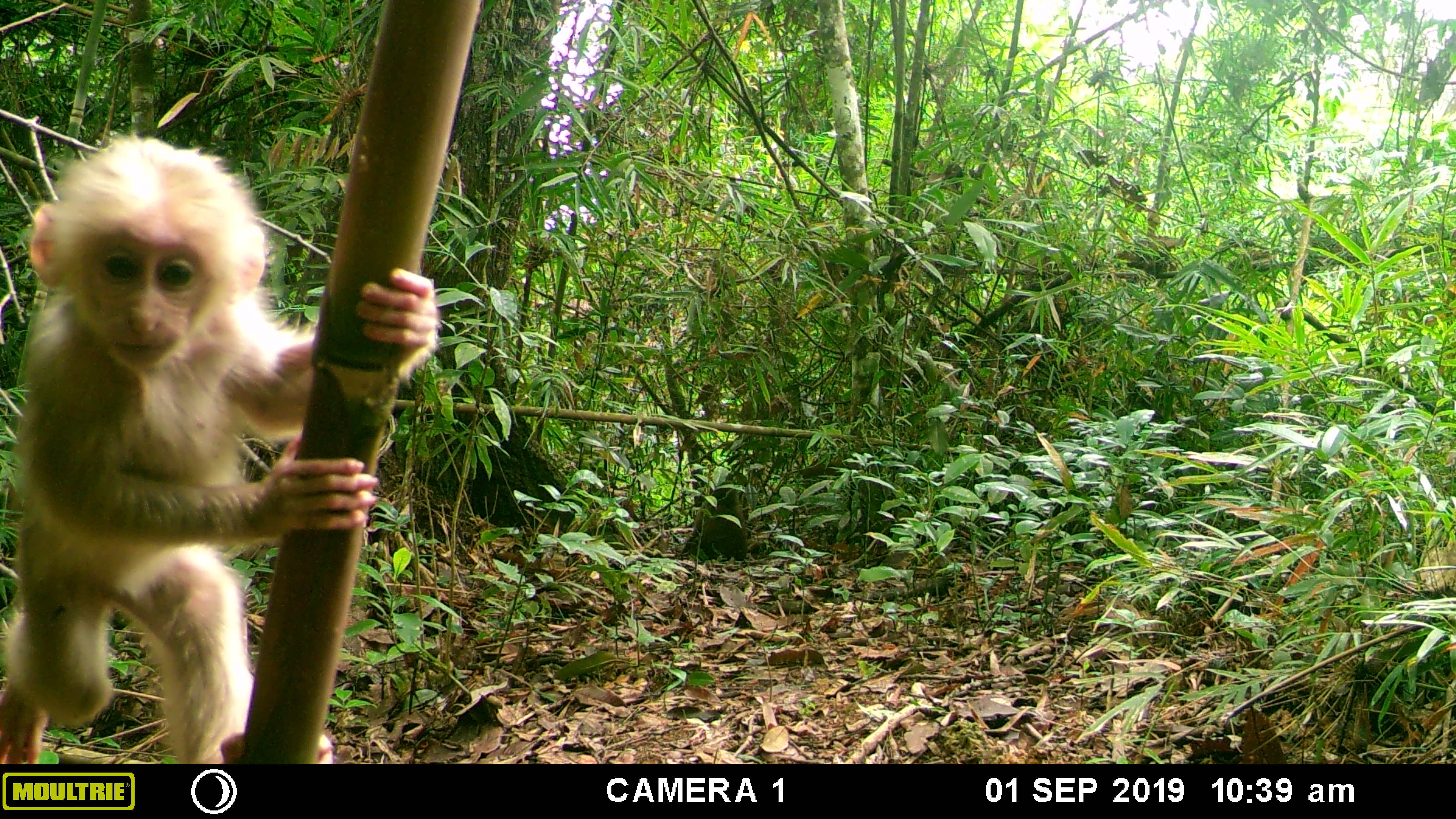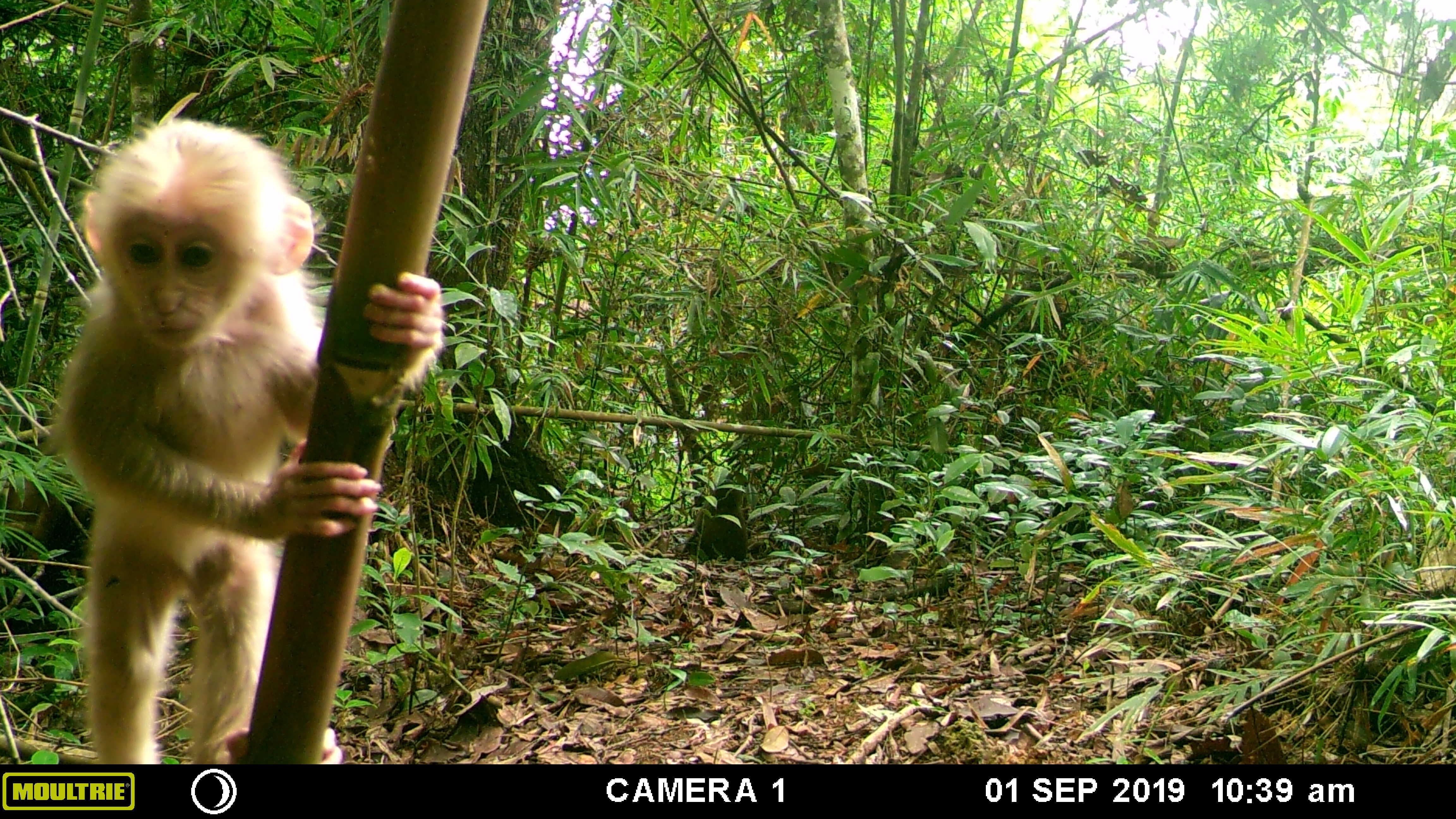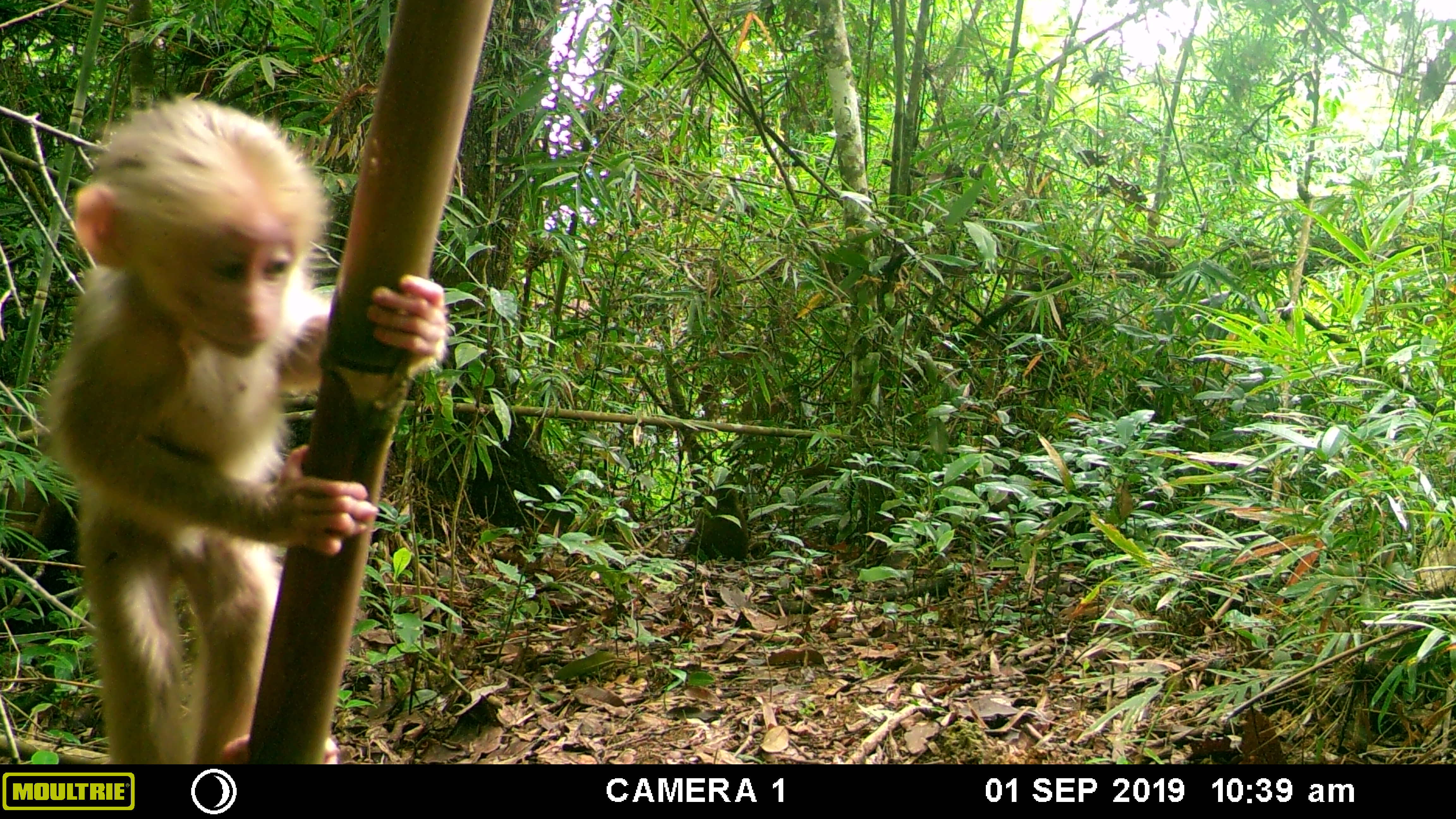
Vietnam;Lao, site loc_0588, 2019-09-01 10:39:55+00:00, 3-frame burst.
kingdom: Animalia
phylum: Chordata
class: Mammalia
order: Primates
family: Cercopithecidae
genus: Macaca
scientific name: Macaca arctoides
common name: stump-tailed macaque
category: stump tailed macaque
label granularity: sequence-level